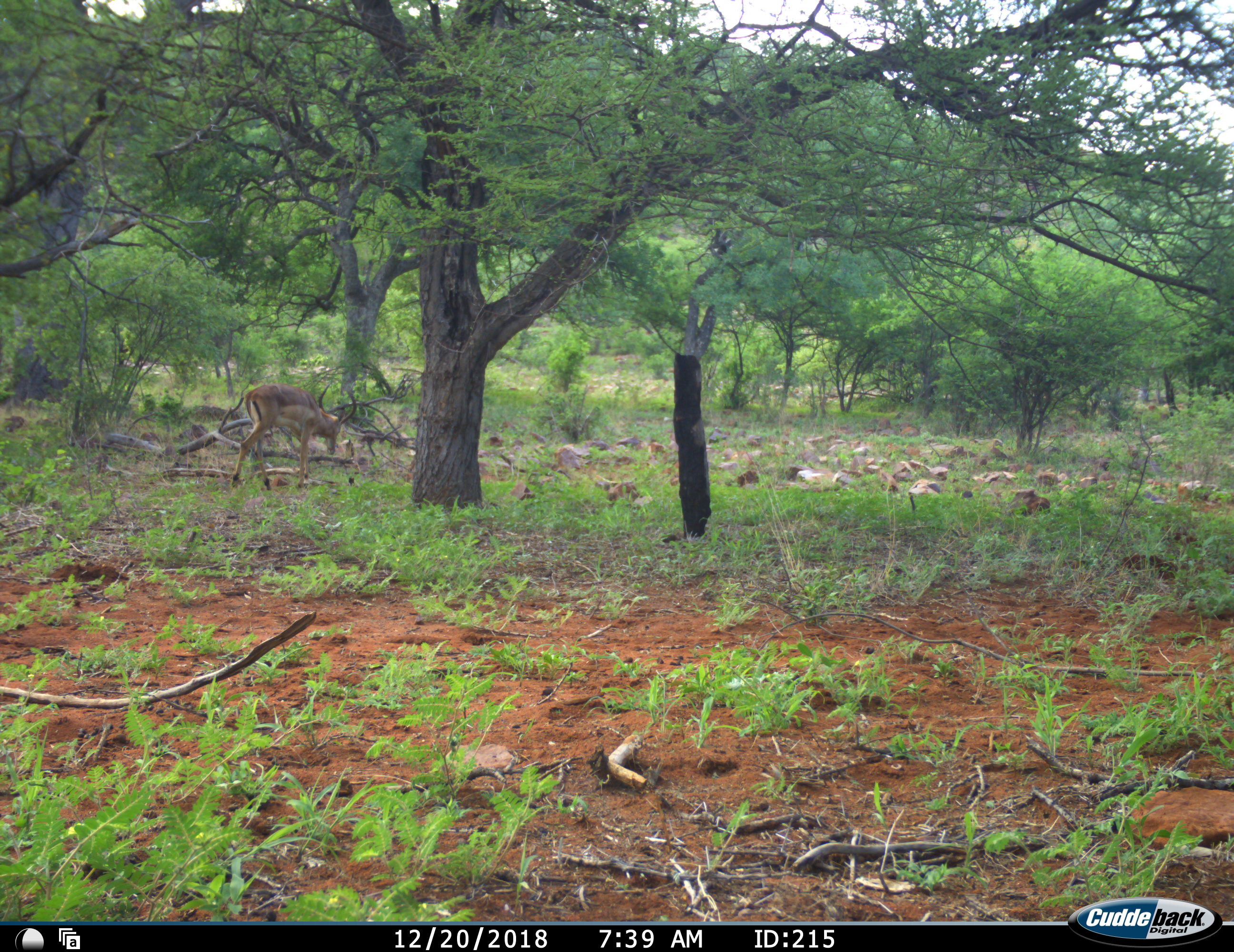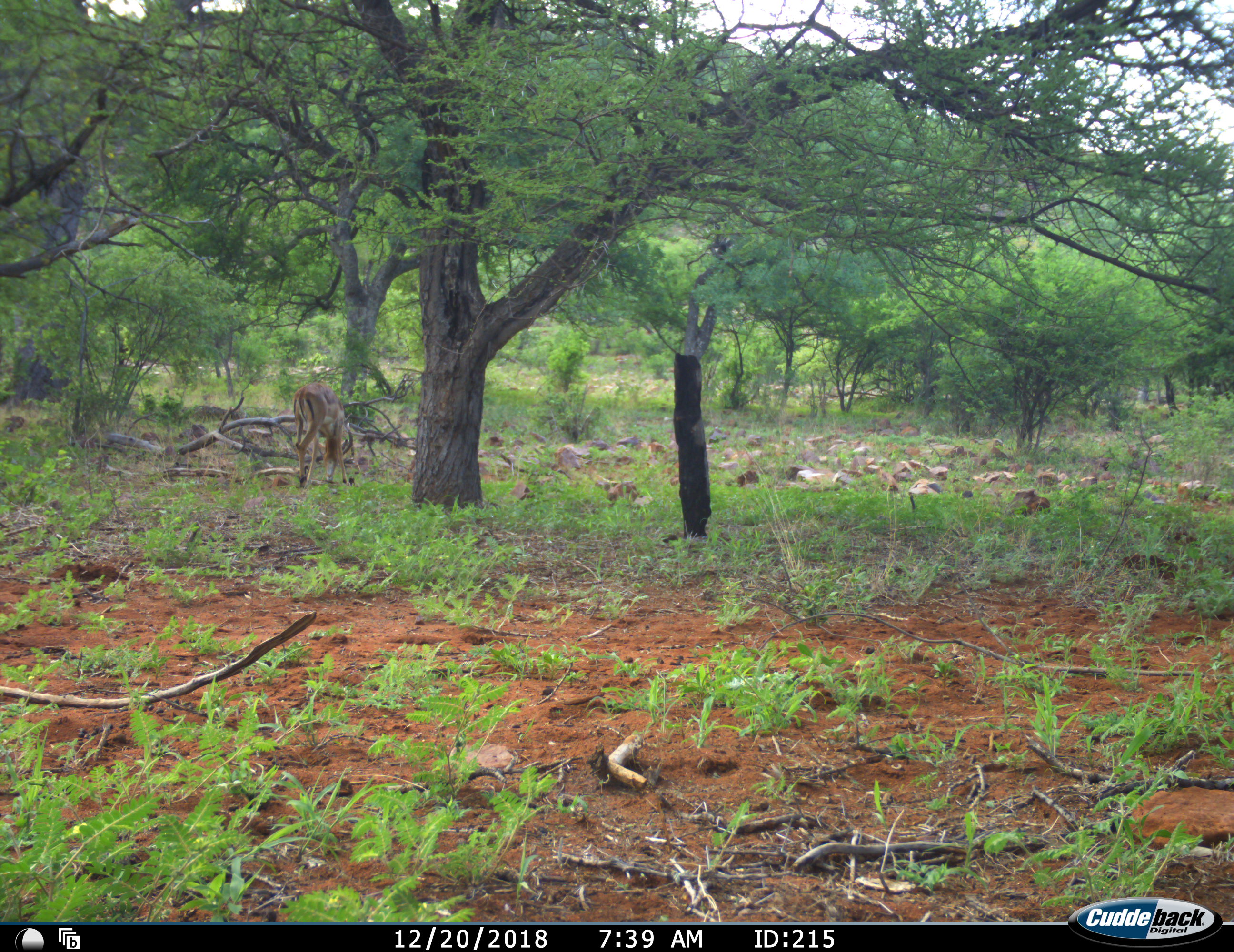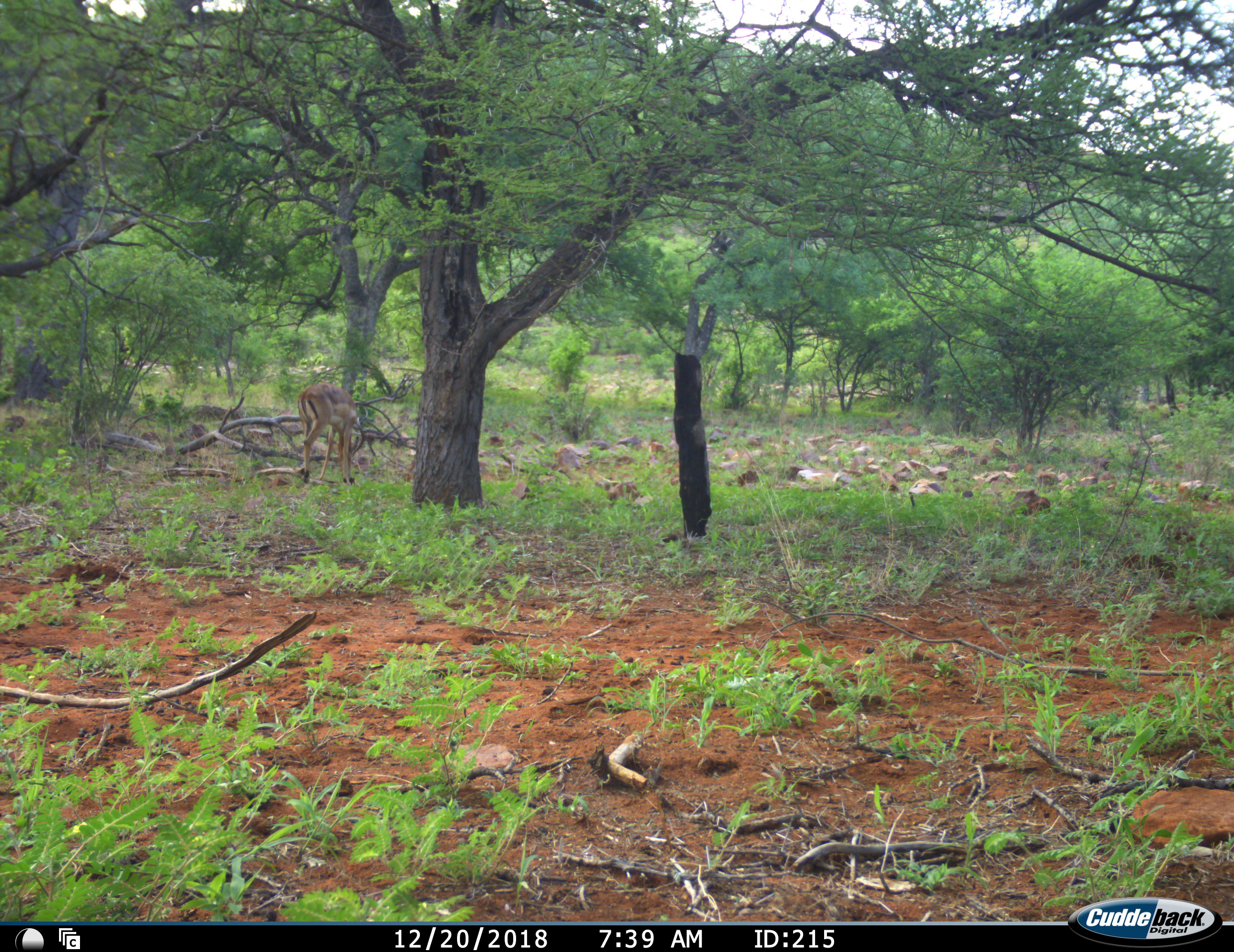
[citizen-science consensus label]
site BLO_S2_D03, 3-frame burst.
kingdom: Animalia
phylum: Chordata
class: Mammalia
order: Artiodactyla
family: Bovidae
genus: Aepyceros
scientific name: Aepyceros melampus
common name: impala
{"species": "impala (Aepyceros melampus)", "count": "1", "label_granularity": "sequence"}